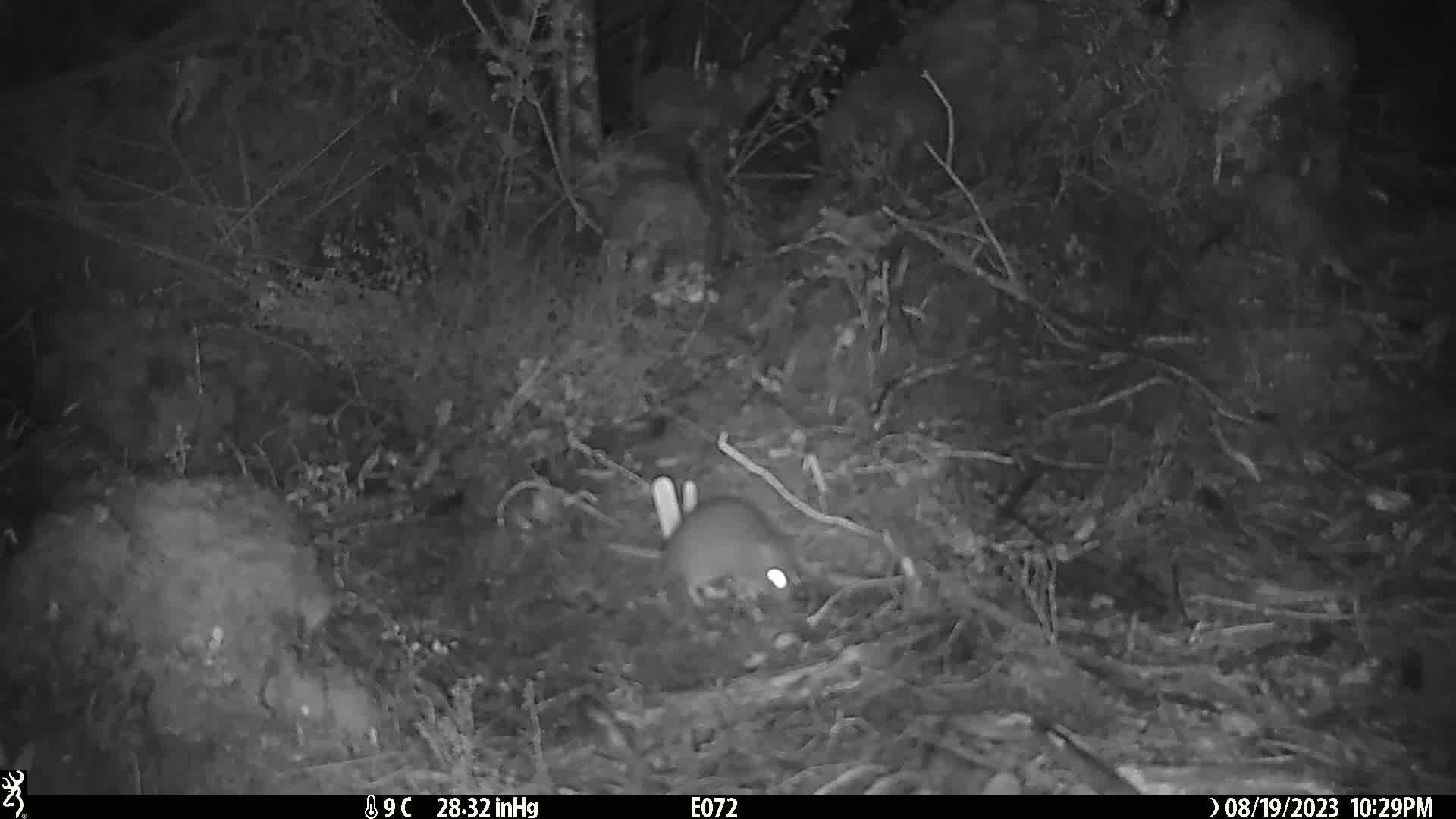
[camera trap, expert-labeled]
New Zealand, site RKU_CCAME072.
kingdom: Animalia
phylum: Chordata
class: Mammalia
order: Rodentia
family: Muridae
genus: Rattus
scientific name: Rattus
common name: rat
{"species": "rat (Rattus)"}